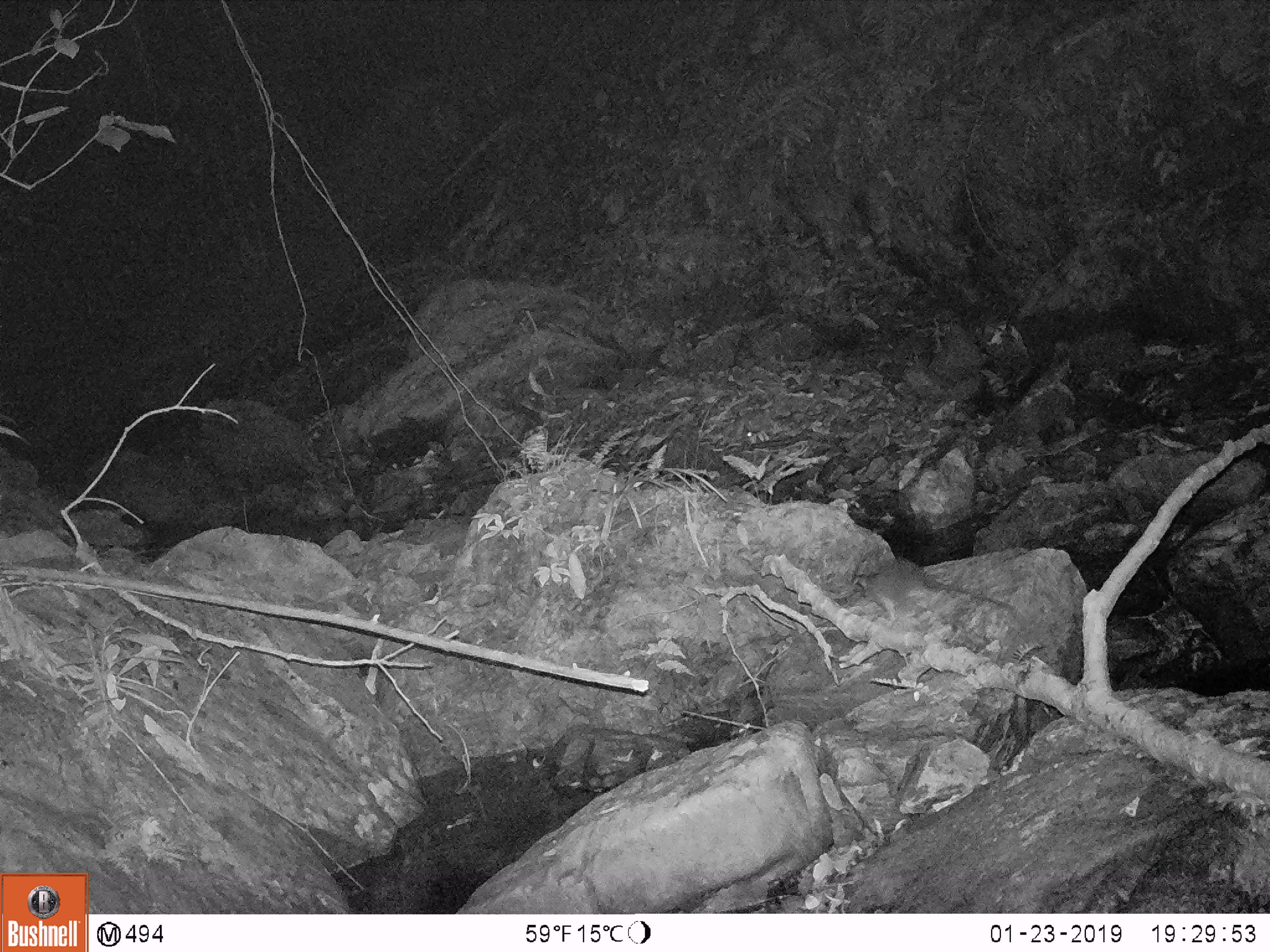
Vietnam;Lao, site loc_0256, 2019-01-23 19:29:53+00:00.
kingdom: Animalia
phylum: Chordata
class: Mammalia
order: Rodentia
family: Muridae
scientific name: Muridae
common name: old-world mice and rats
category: unidentified murid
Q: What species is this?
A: Unidentified murid (old-world mice and rats) (Muridae).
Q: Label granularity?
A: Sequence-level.